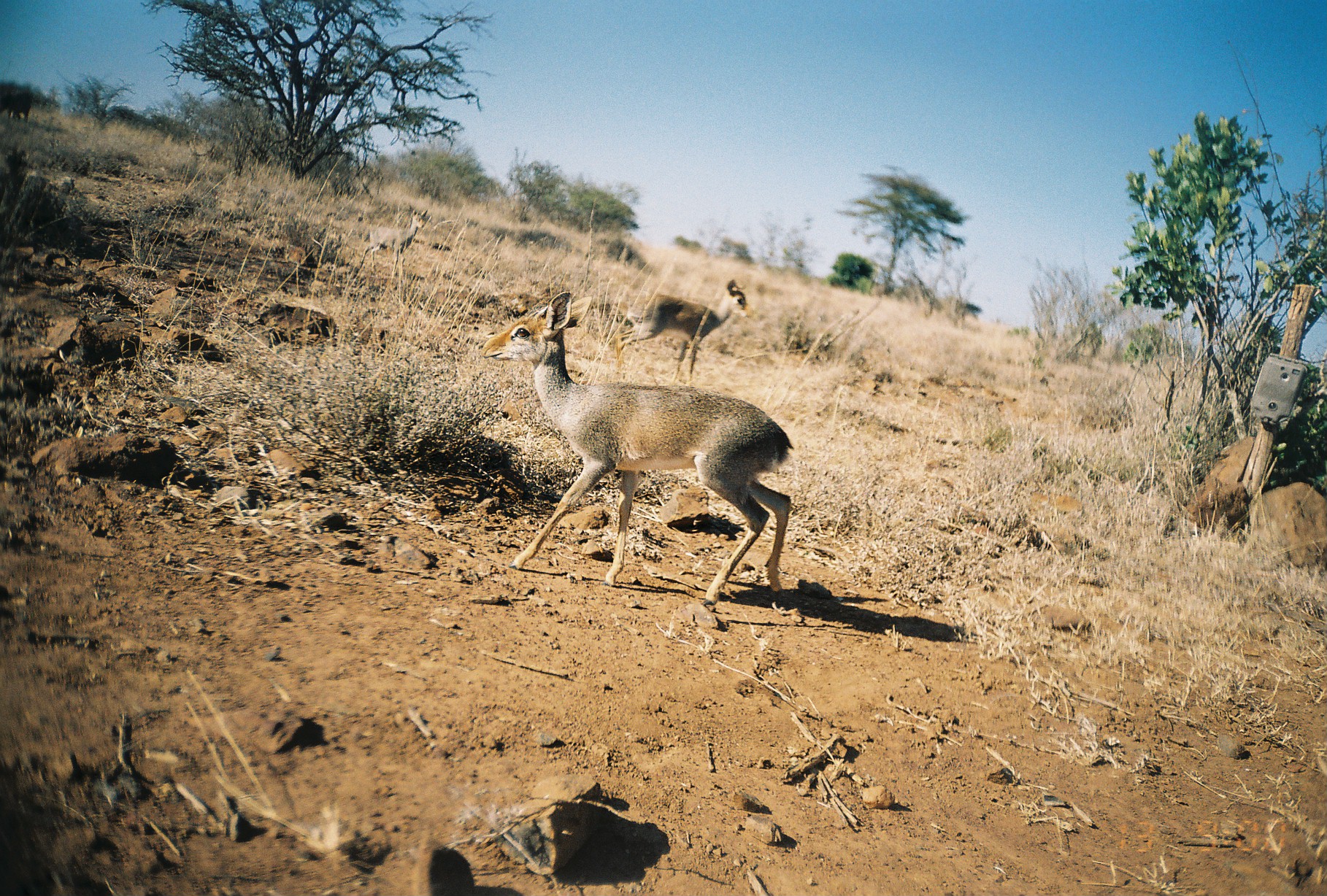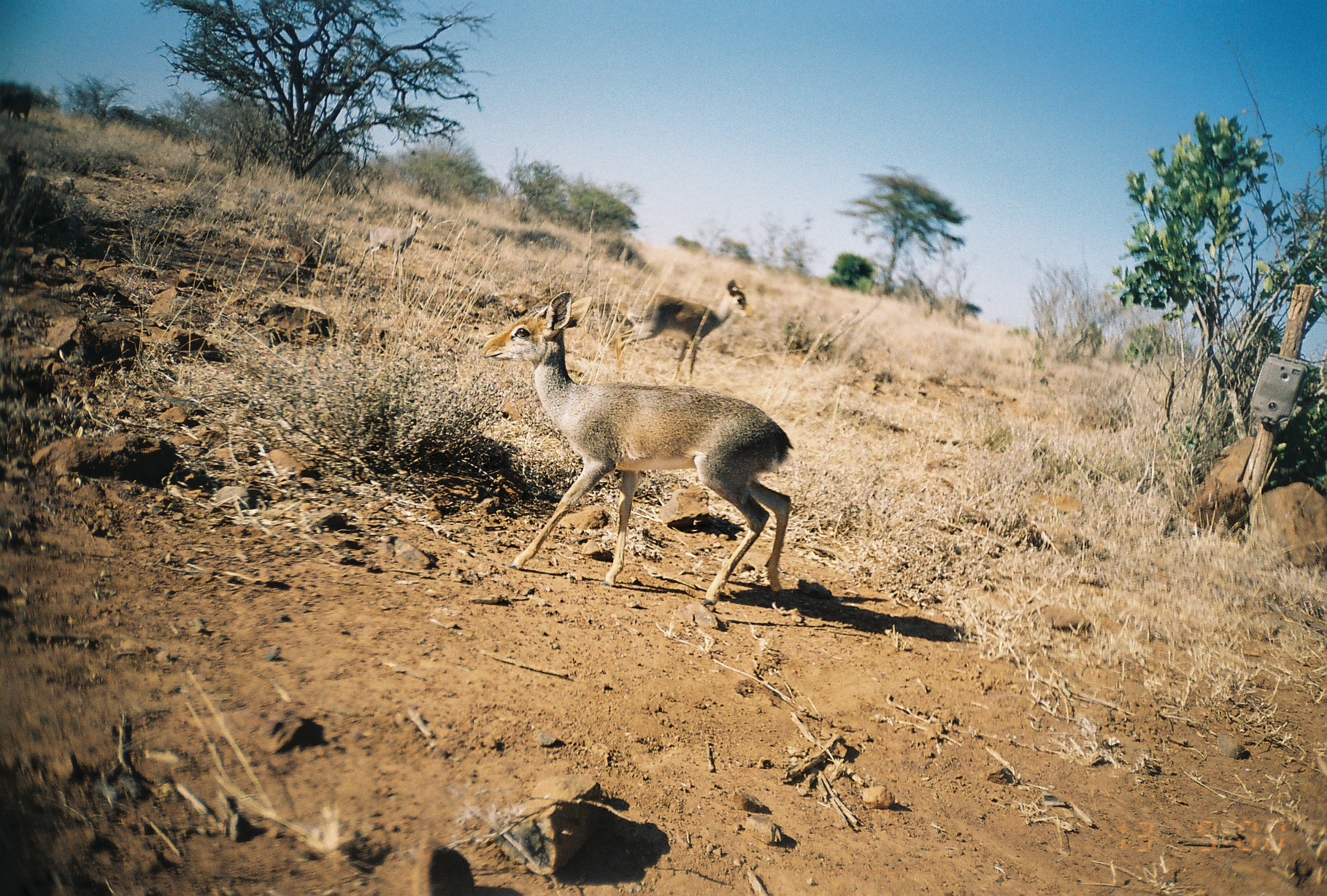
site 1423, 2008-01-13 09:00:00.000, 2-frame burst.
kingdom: Animalia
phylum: Chordata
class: Mammalia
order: Artiodactyla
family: Bovidae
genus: Madoqua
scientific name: Madoqua guentheri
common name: günther's dik-dik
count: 3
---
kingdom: Animalia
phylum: Chordata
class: Mammalia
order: Perissodactyla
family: Equidae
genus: Equus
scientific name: Equus quagga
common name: plains zebra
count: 1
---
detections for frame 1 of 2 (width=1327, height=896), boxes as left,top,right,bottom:
madoqua guentheri: 479,290,793,608; 610,277,750,376; 359,206,428,276; 0,82,35,120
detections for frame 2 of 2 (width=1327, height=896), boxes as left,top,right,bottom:
equus quagga: 476,282,797,609; 607,279,749,376; 357,206,428,275; 0,78,34,119